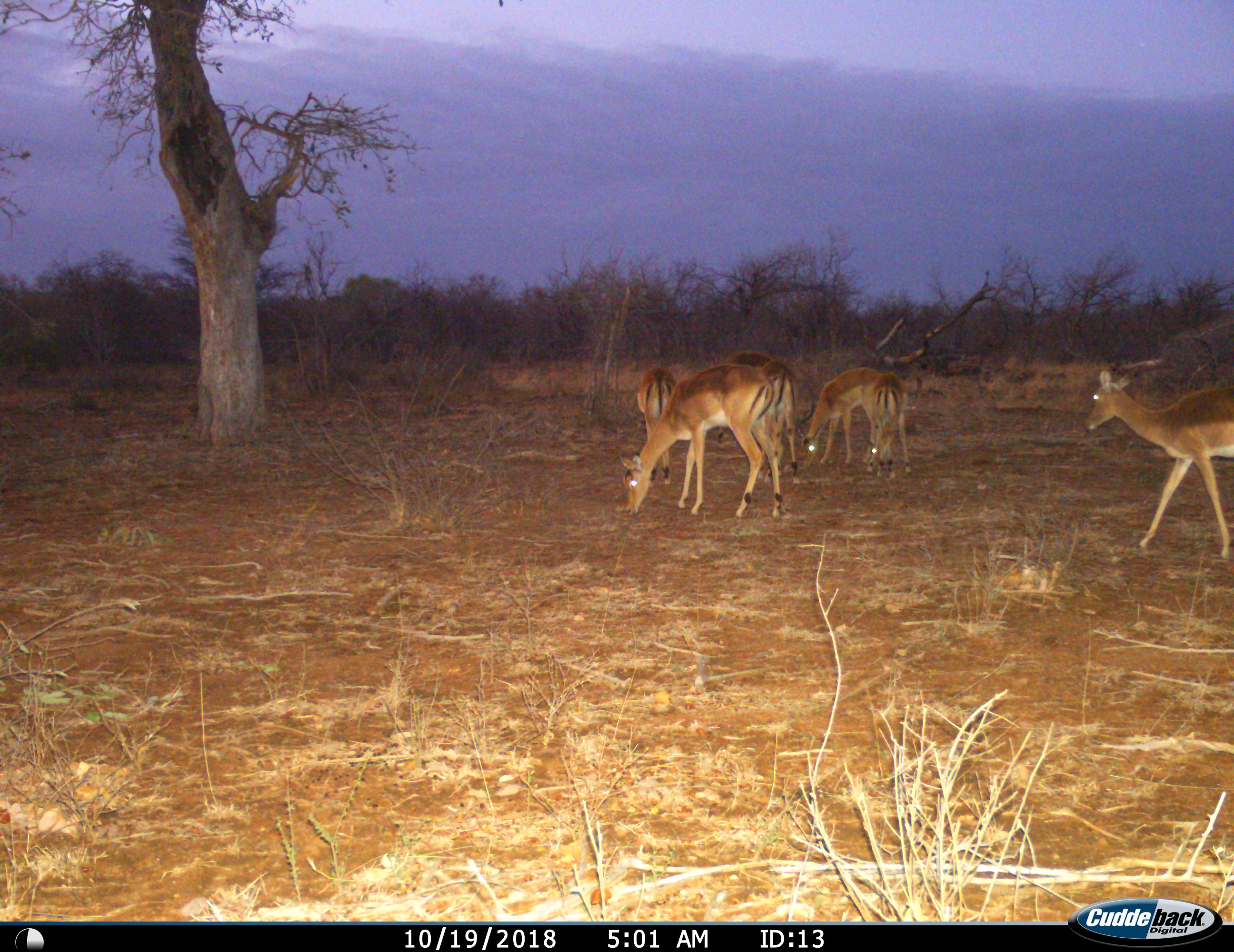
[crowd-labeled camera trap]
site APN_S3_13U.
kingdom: Animalia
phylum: Chordata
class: Mammalia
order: Artiodactyla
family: Bovidae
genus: Aepyceros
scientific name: Aepyceros melampus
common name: impala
Impala (Aepyceros melampus), count 7. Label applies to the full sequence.